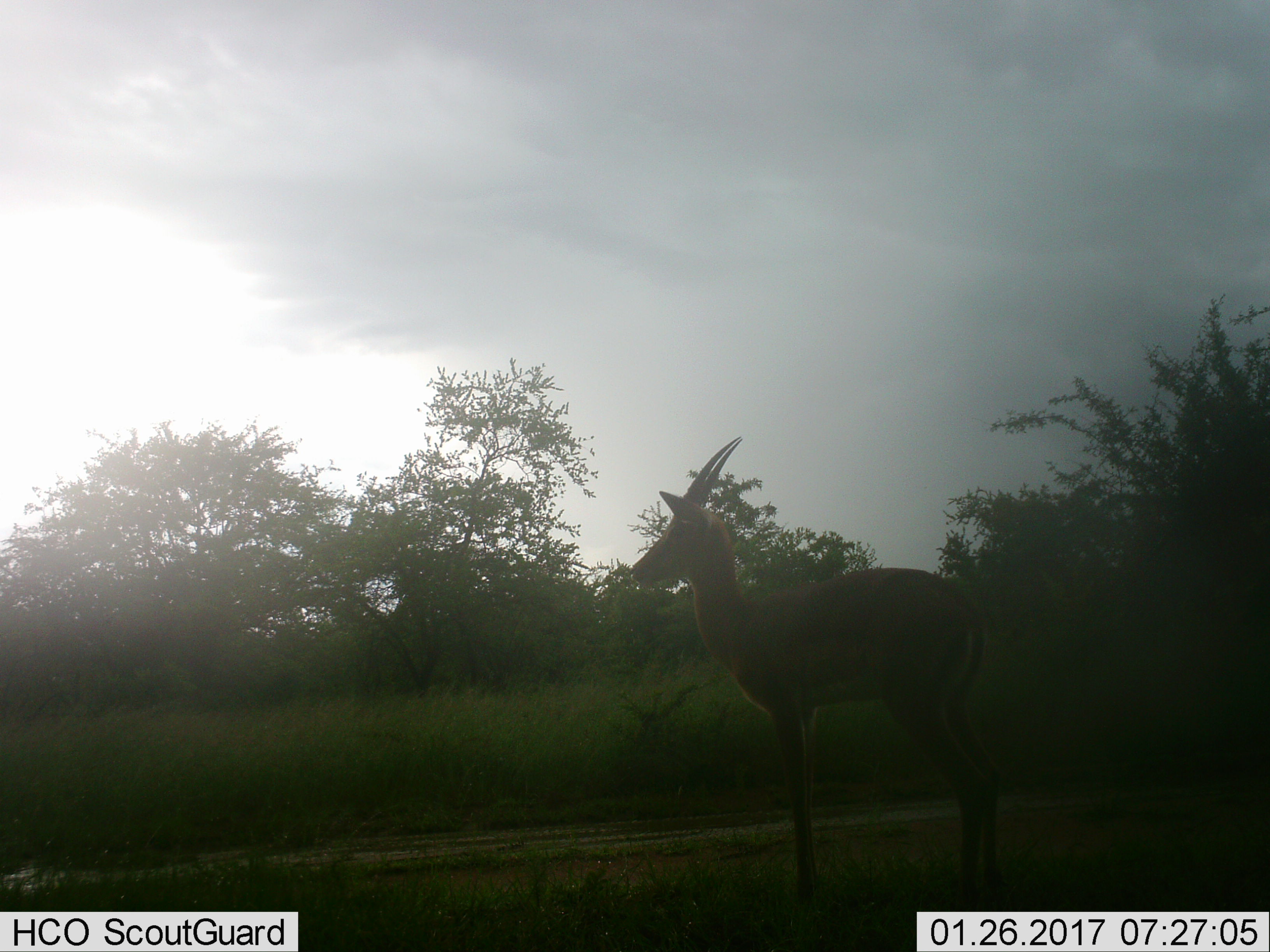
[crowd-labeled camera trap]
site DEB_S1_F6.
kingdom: Animalia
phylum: Chordata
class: Mammalia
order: Artiodactyla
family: Bovidae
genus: Aepyceros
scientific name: Aepyceros melampus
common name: impala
Impala (Aepyceros melampus), count 1. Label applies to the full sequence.